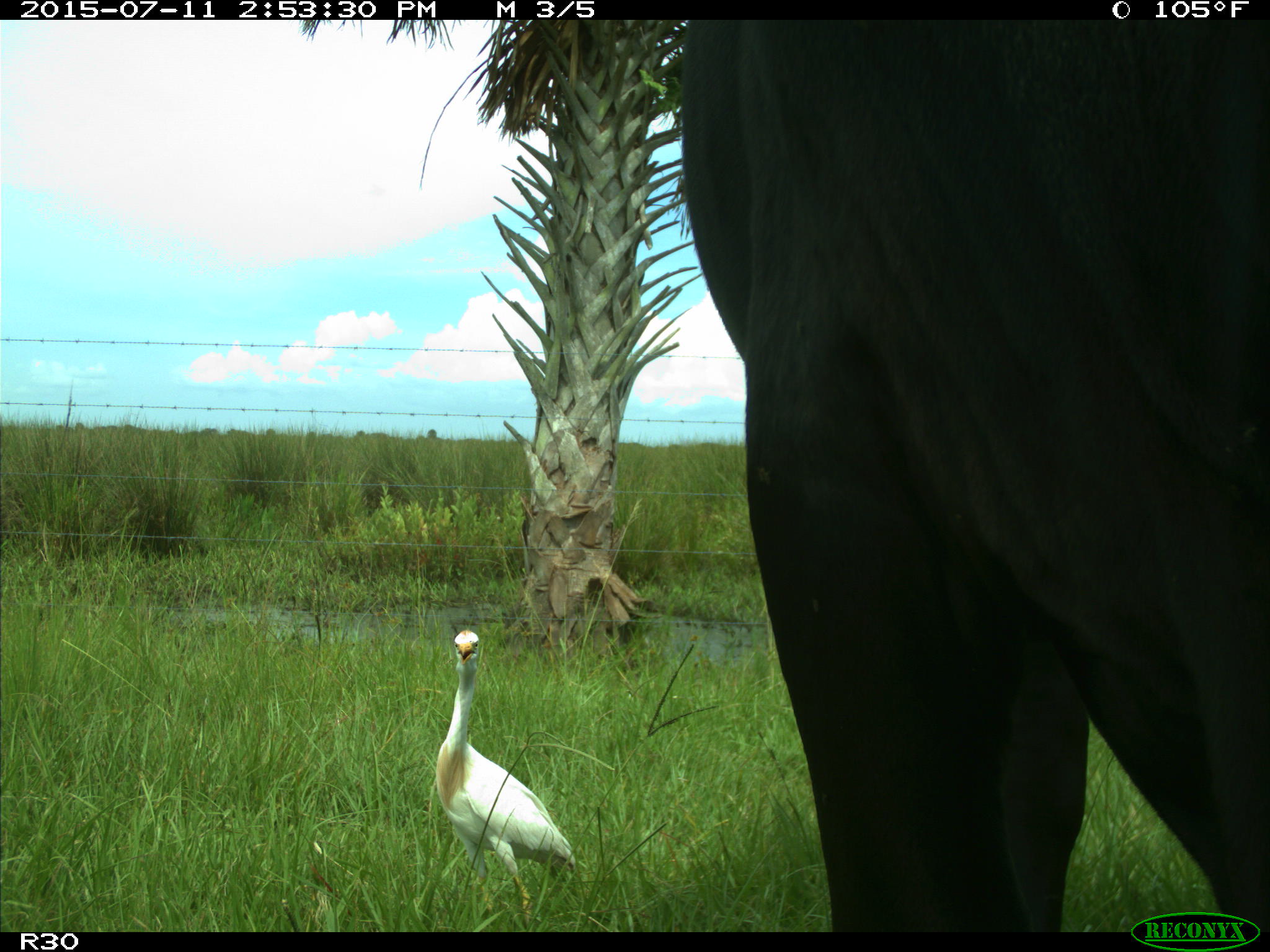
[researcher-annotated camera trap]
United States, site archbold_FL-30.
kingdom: Animalia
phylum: Chordata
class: Mammalia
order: Artiodactyla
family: Bovidae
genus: Bos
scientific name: Bos taurus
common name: domestic cow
Bos taurus (domestic cow).